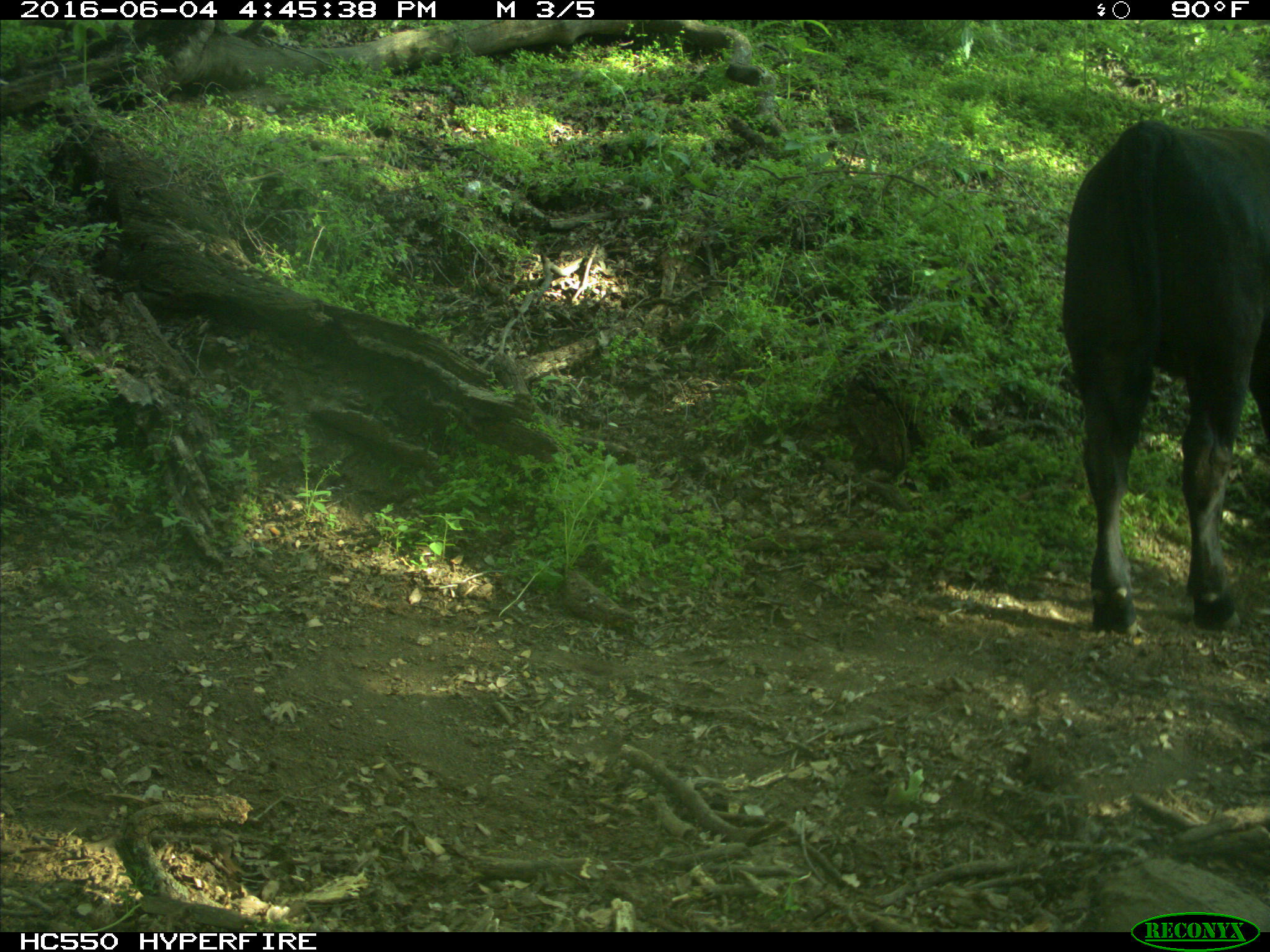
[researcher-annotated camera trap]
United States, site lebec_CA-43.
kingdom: Animalia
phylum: Chordata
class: Mammalia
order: Artiodactyla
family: Bovidae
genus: Bos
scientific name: Bos taurus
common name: domestic cow